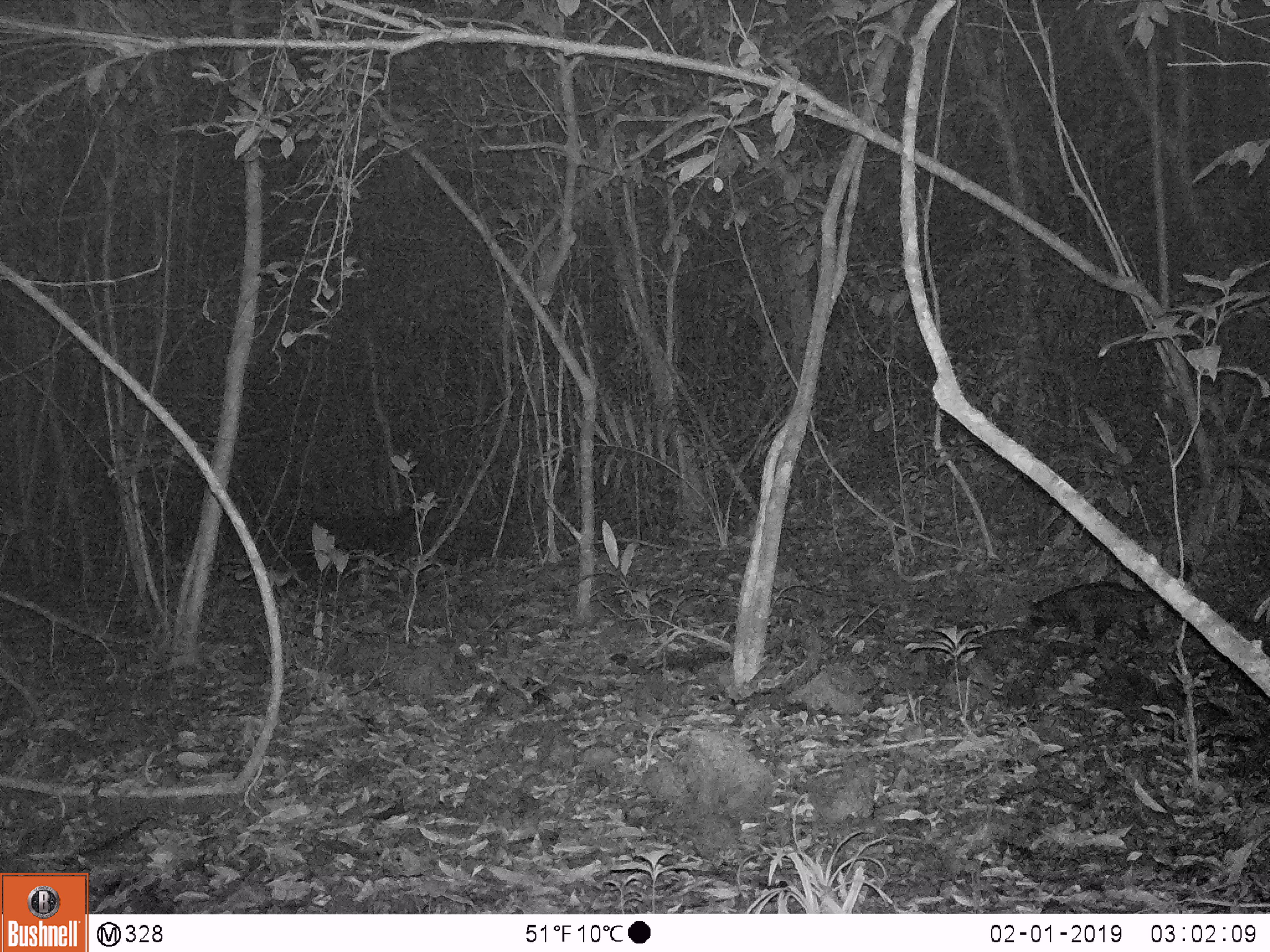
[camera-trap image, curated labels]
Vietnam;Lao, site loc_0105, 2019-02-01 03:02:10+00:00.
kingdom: Animalia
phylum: Chordata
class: Mammalia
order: Carnivora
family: Viverridae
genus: Paradoxurus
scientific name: Paradoxurus hermaphroditus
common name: common palm civet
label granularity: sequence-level